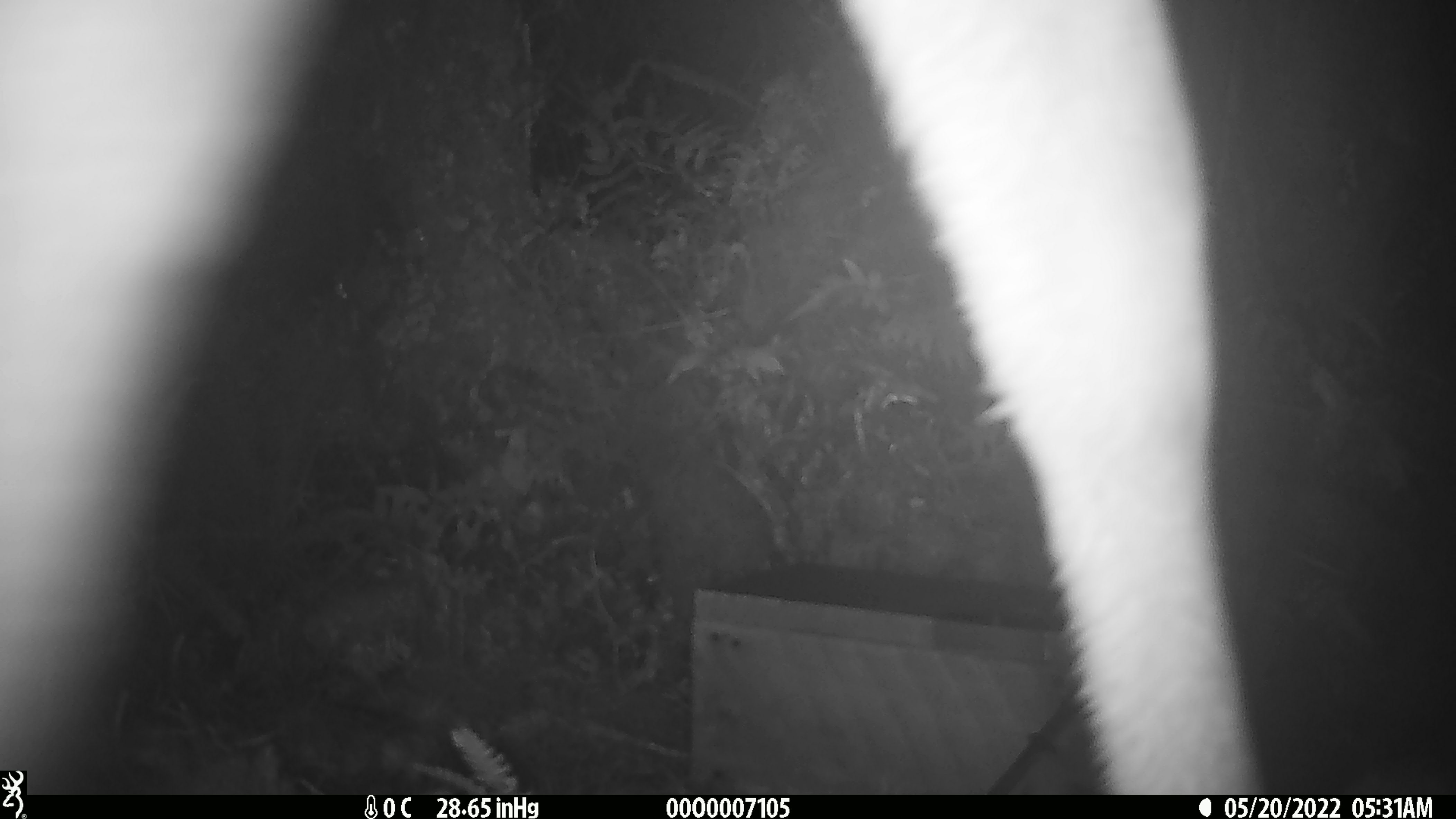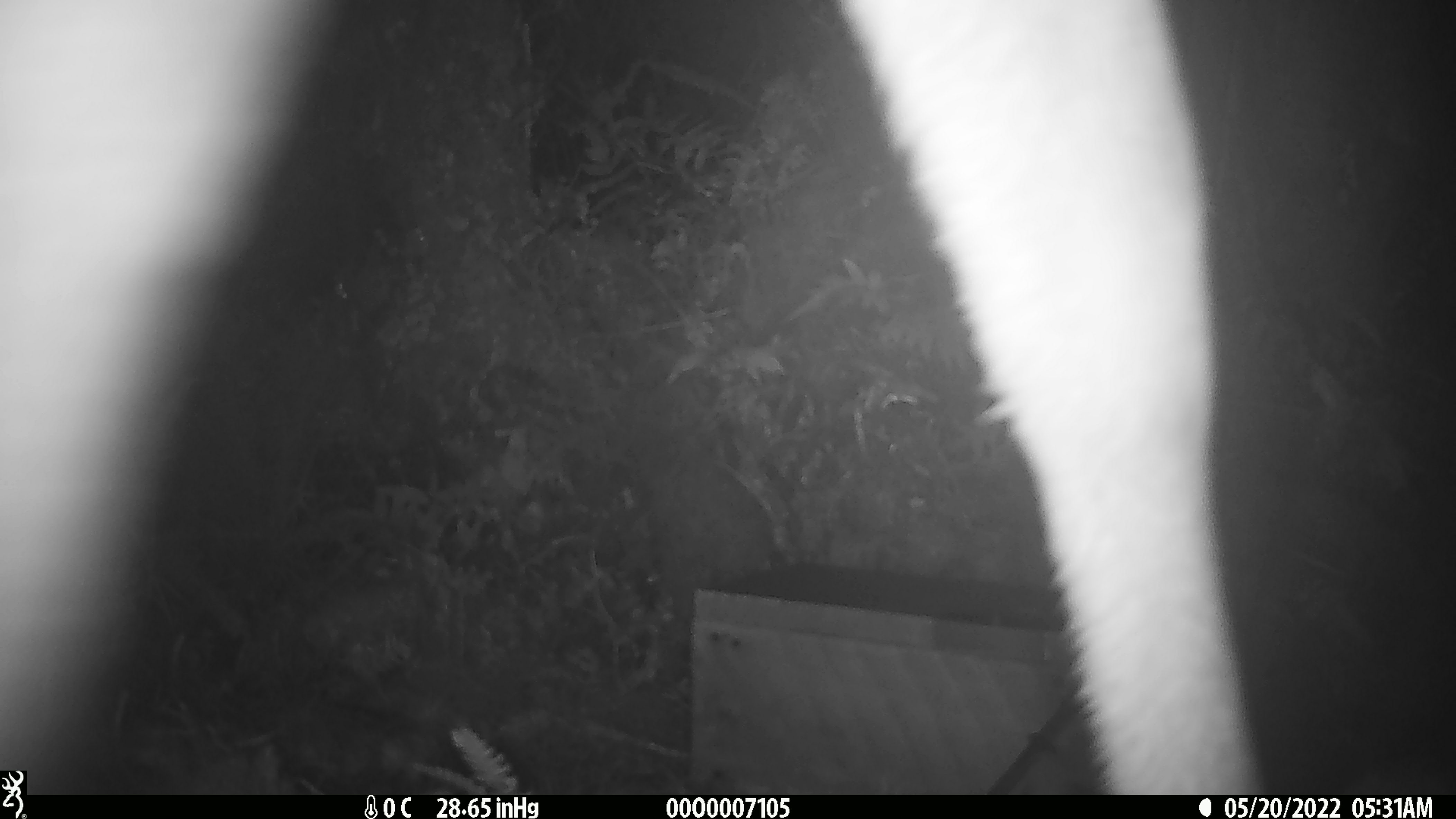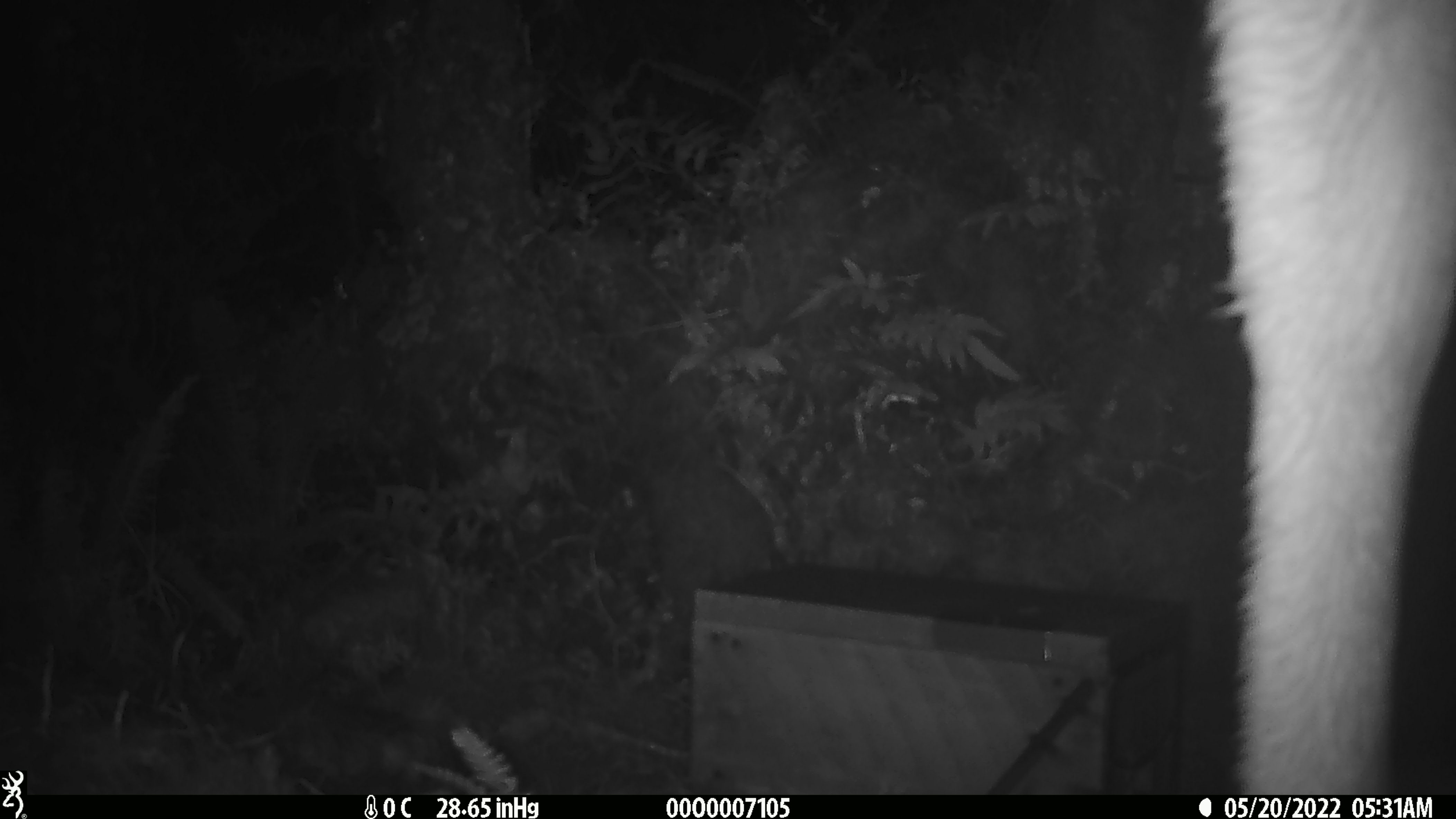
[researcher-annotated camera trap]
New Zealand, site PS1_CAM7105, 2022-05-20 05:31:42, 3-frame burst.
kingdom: Animalia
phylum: Chordata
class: Mammalia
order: Artiodactyla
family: Cervidae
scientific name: Cervidae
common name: deer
Deer (Cervidae).